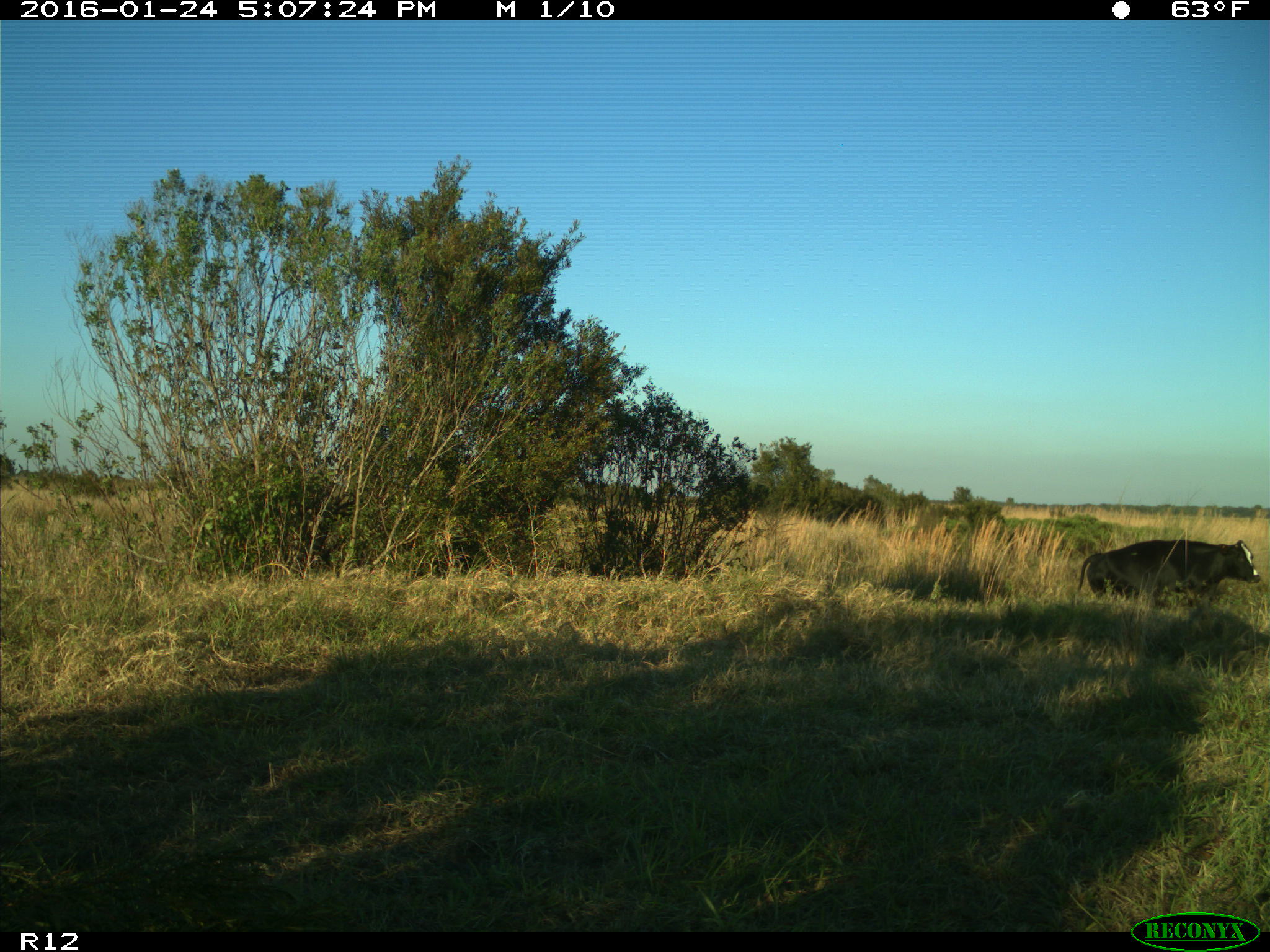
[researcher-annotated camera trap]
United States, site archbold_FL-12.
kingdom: Animalia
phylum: Chordata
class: Mammalia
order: Artiodactyla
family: Bovidae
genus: Bos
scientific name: Bos taurus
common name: domestic cow